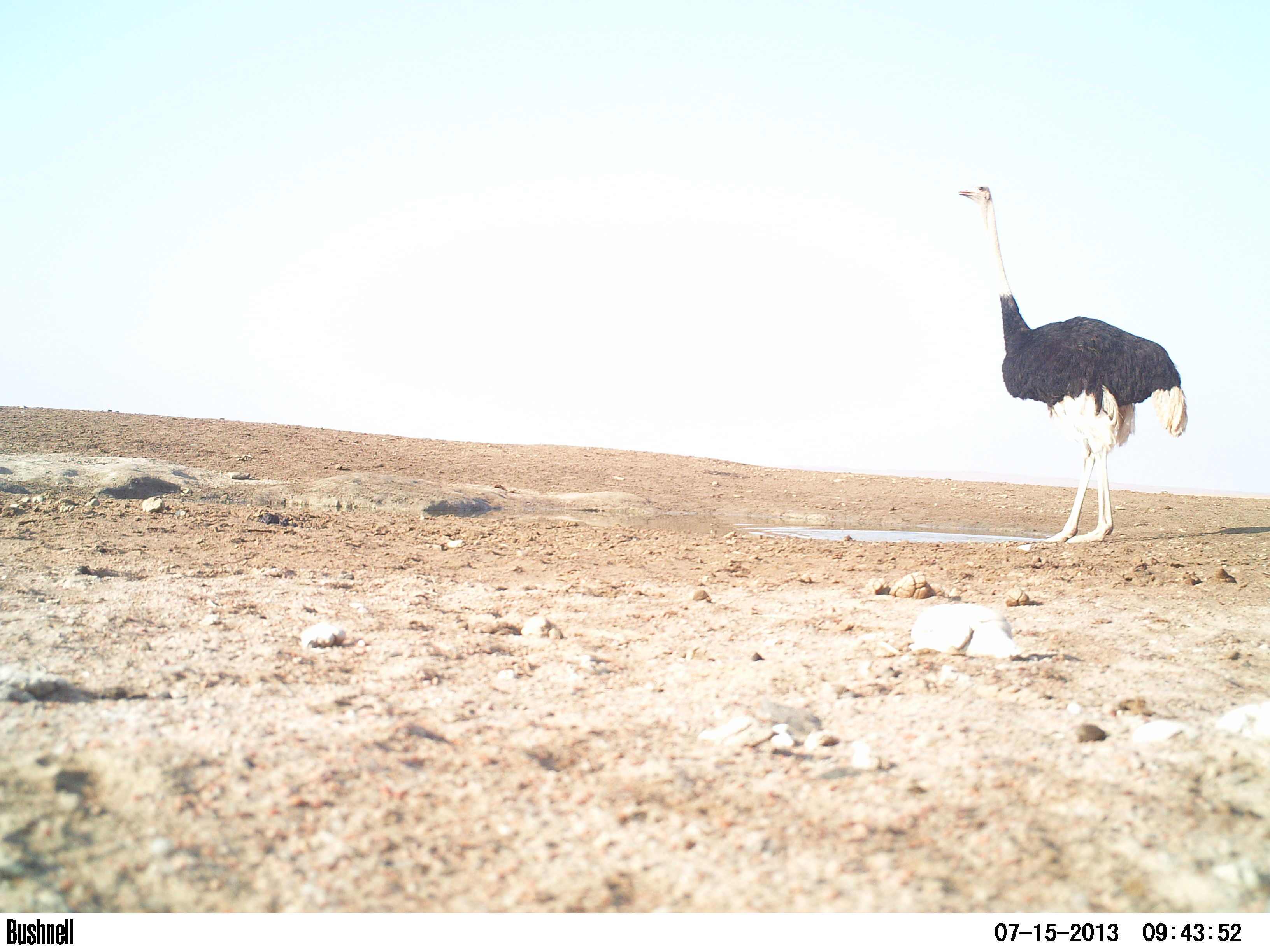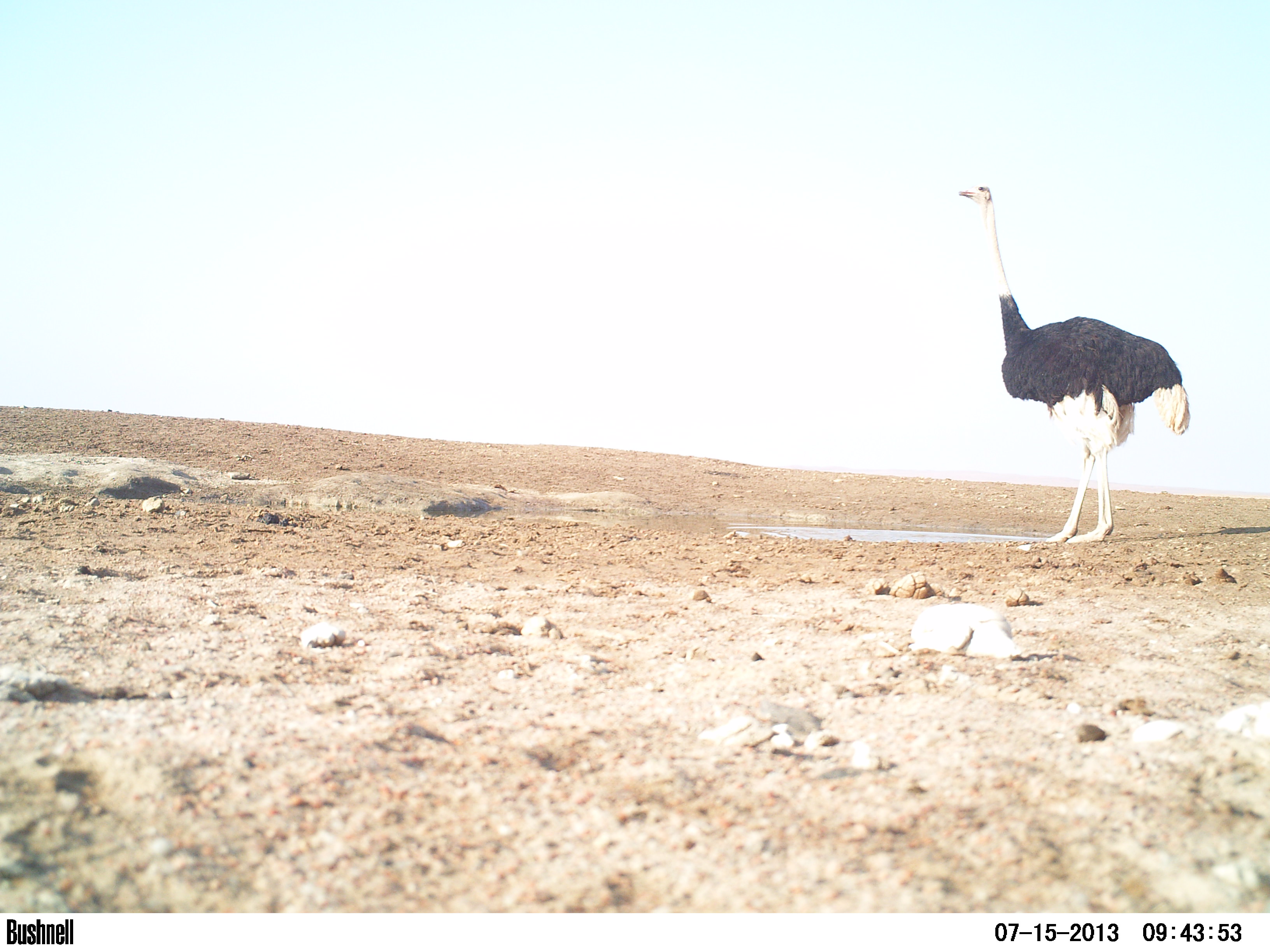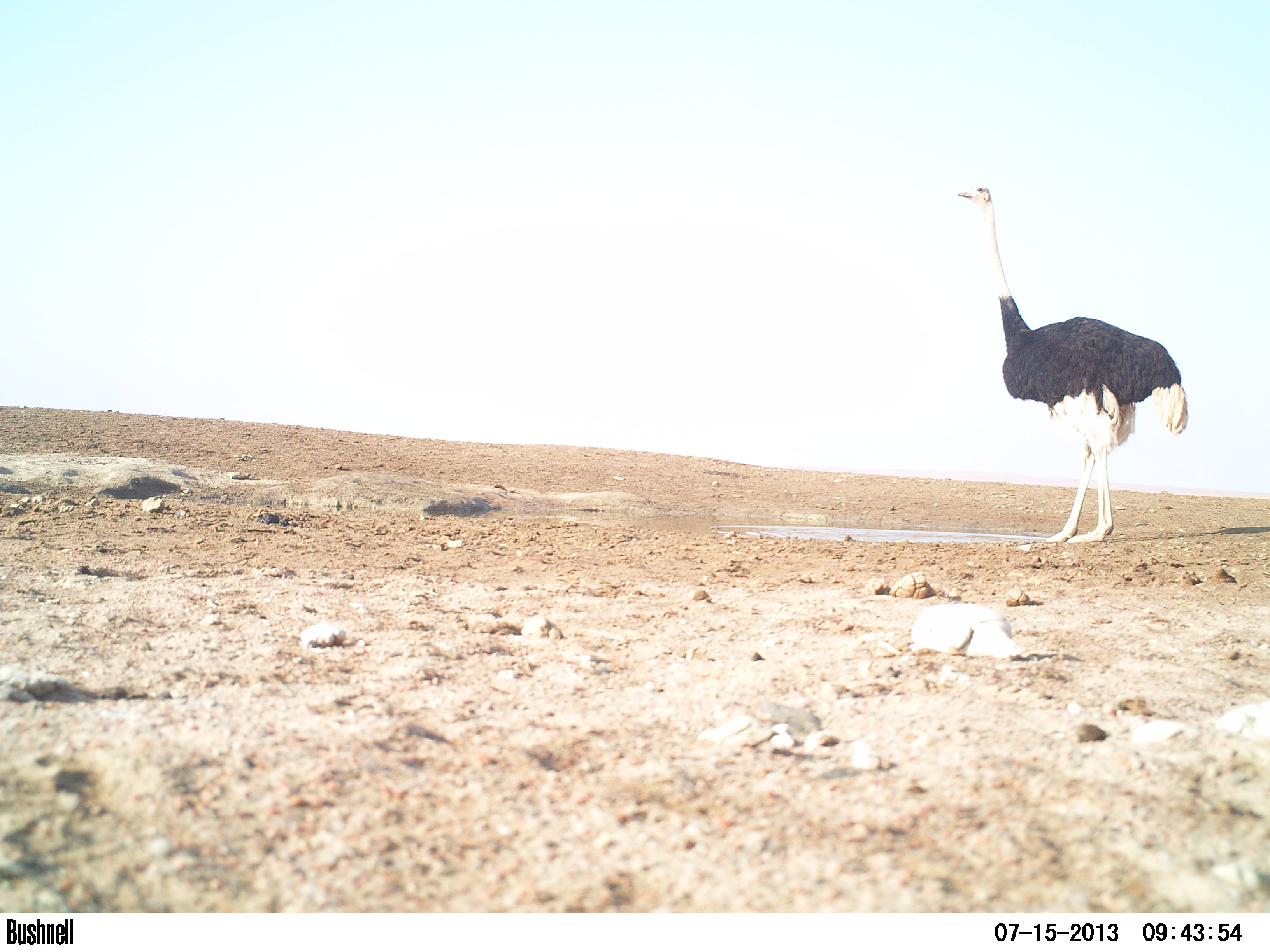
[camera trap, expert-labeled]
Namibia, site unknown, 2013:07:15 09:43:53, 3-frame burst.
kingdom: Animalia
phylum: Chordata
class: Mammalia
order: Artiodactyla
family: Bovidae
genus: Oryx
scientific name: Oryx gazella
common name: gemsbok